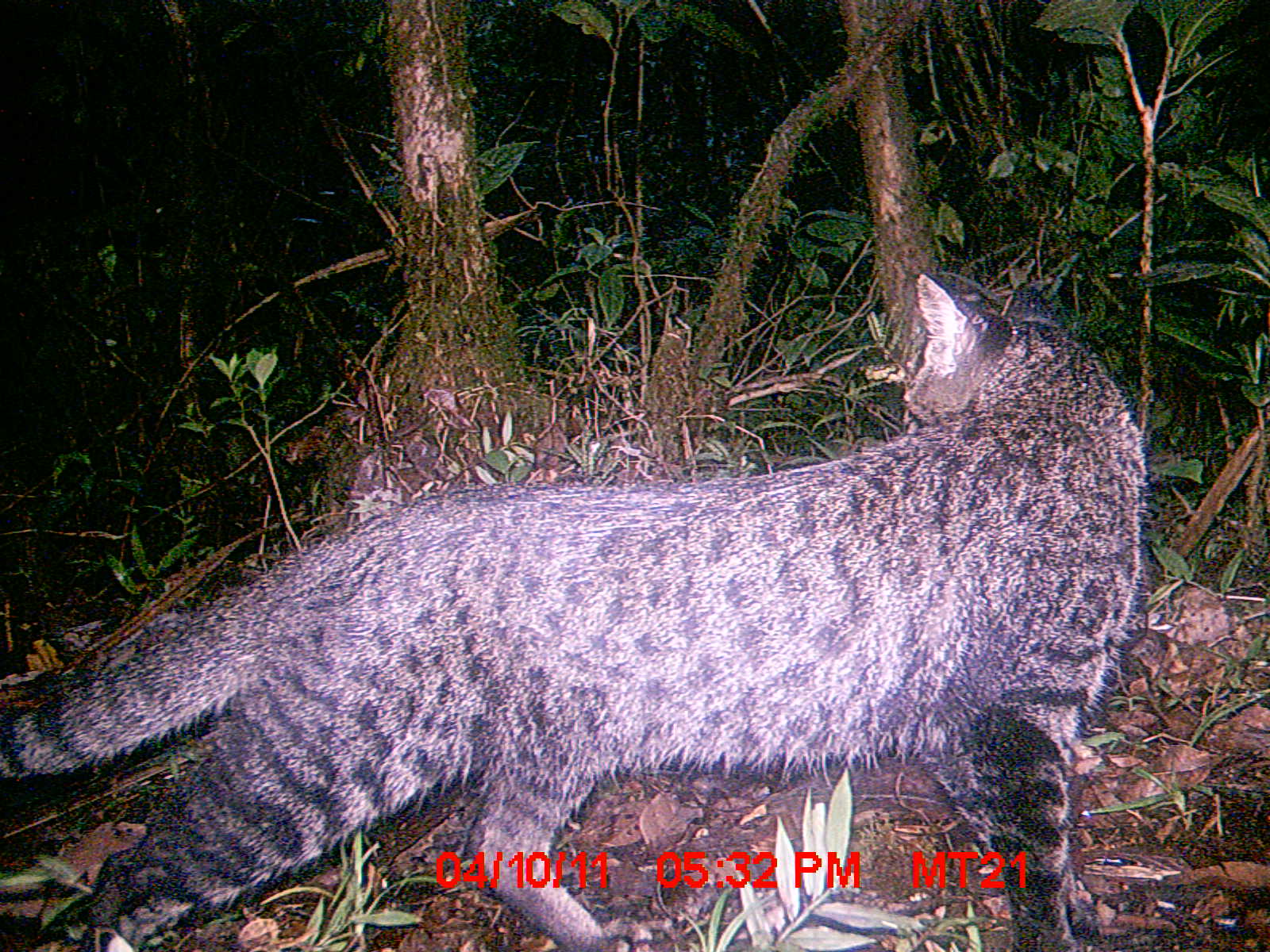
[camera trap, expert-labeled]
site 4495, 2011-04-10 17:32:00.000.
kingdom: Animalia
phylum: Chordata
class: Mammalia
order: Carnivora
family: Felidae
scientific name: Felidae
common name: felids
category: felis sp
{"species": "felis sp (felids) (Felidae)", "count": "1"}